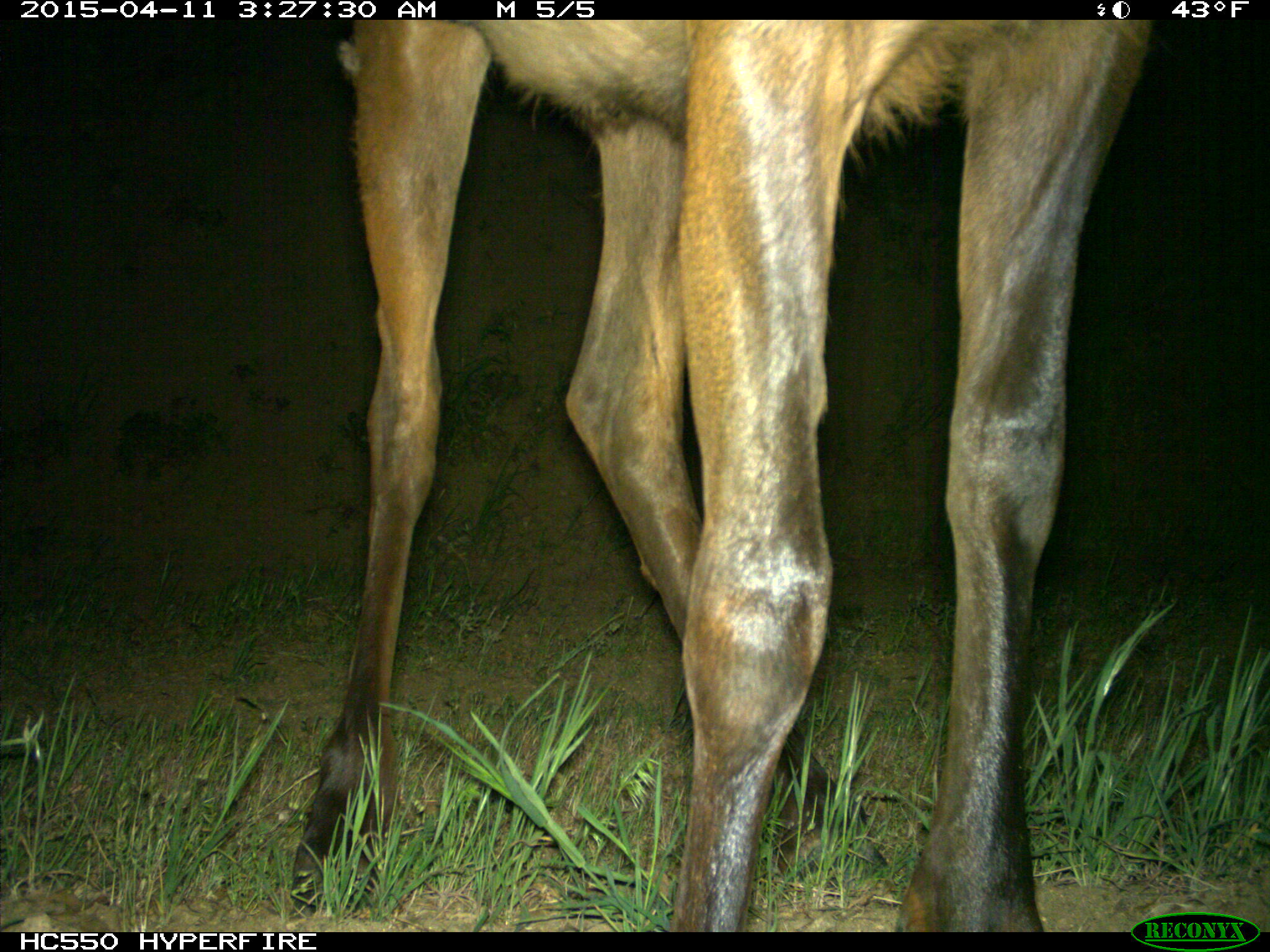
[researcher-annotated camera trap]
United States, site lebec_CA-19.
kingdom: Animalia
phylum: Chordata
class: Mammalia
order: Artiodactyla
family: Cervidae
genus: Cervus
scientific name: Cervus canadensis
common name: elk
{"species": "Cervus canadensis (elk)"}